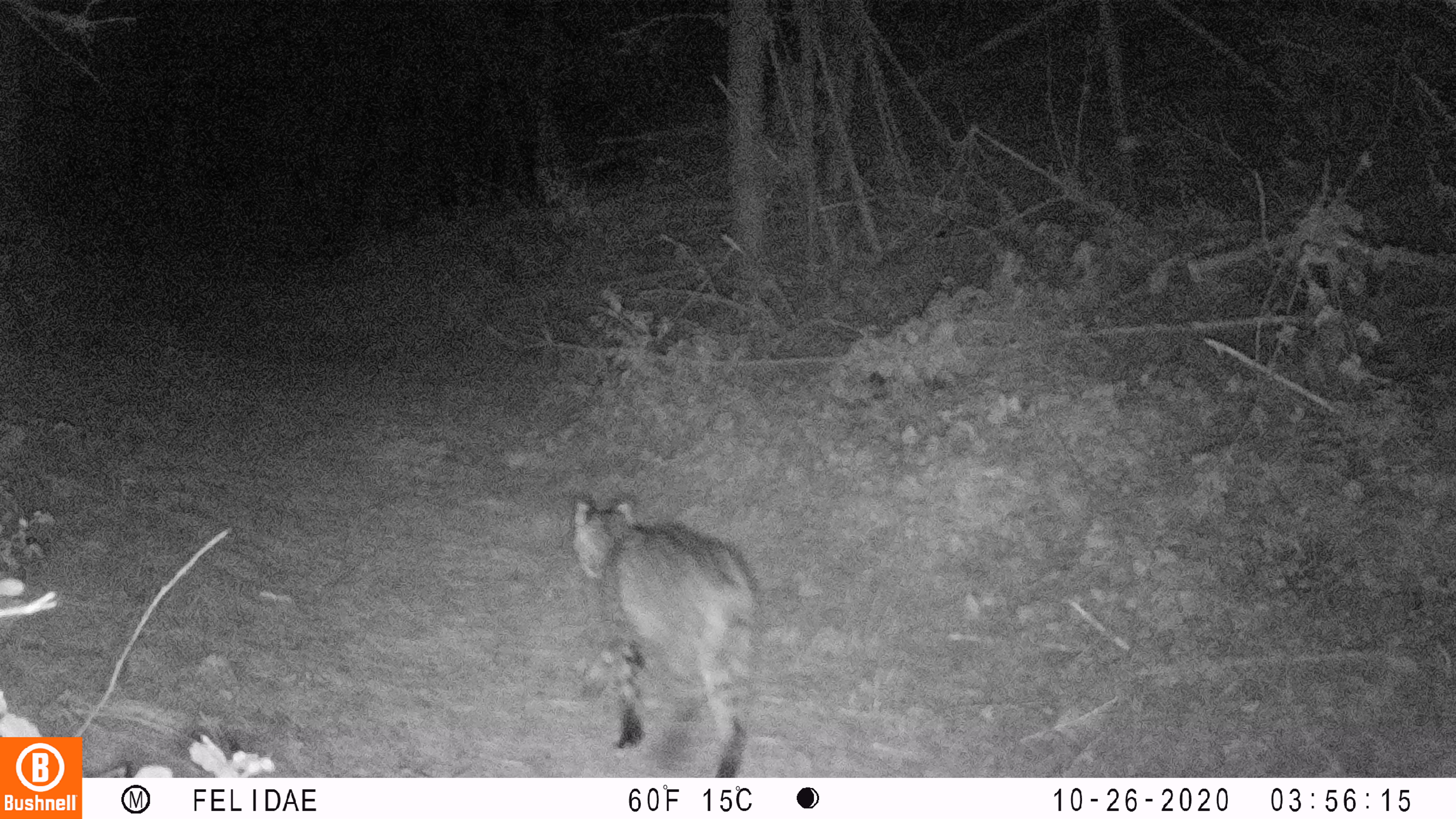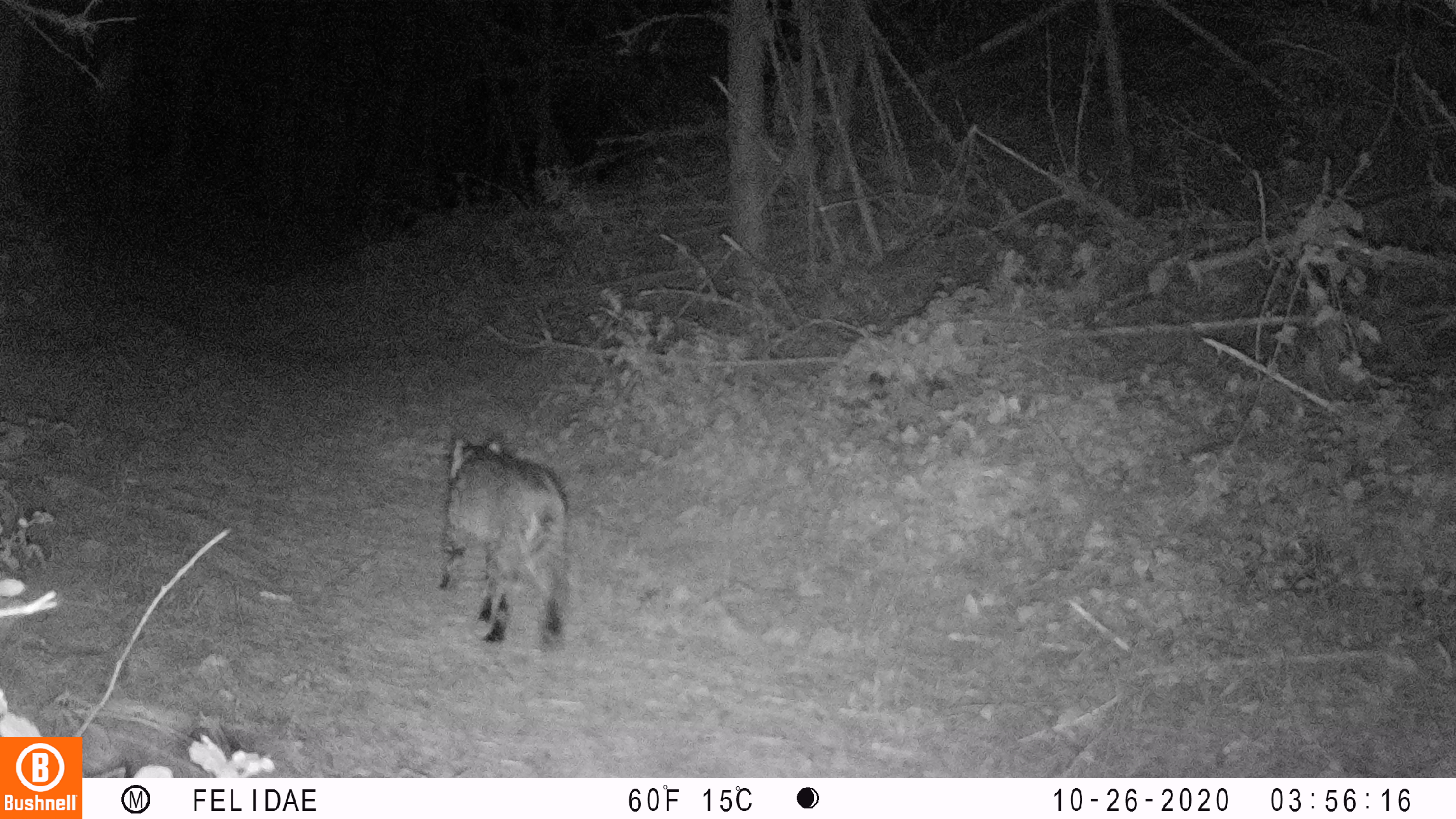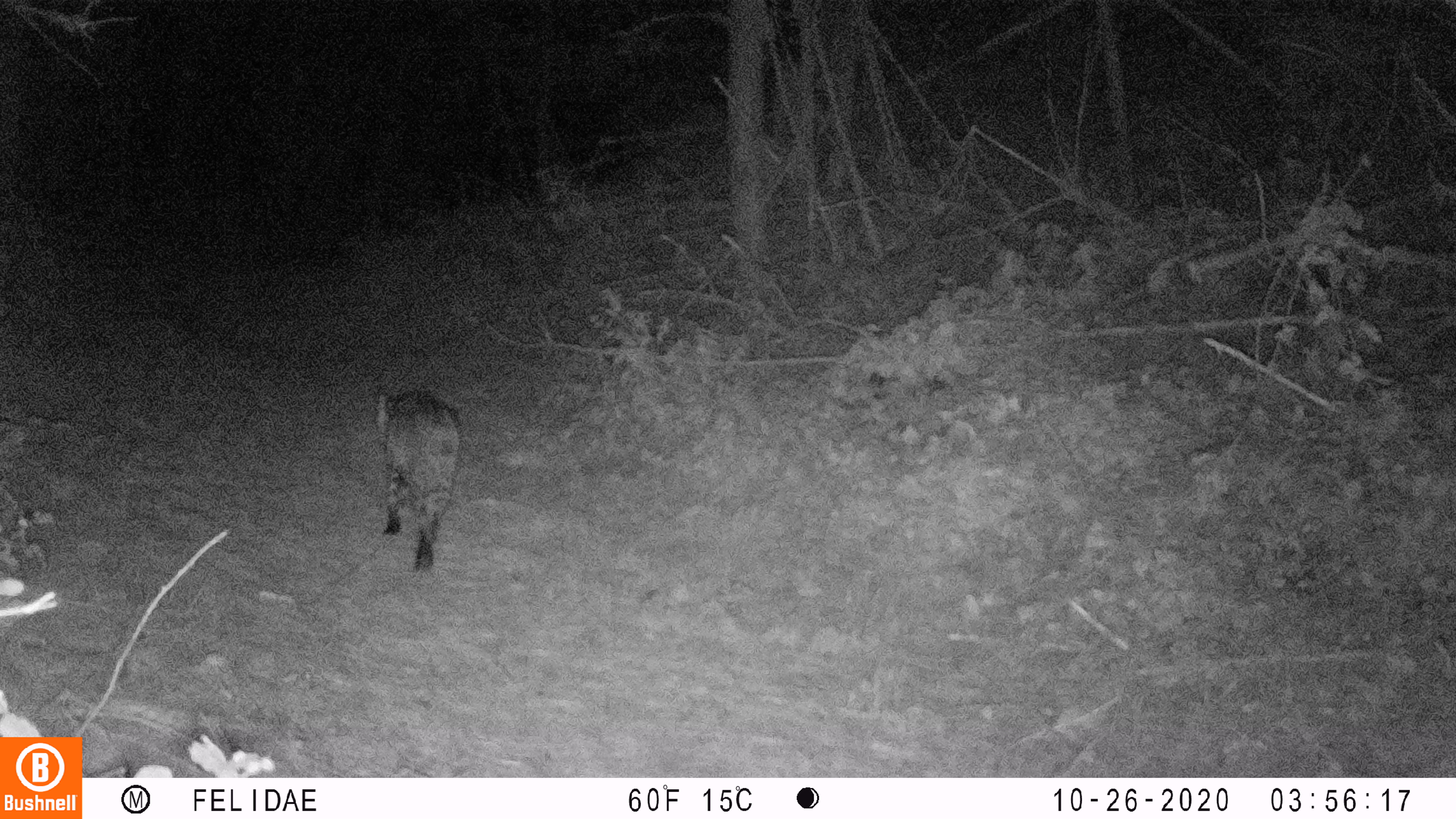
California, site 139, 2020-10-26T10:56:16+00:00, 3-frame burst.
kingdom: Animalia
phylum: Chordata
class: Mammalia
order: Carnivora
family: Felidae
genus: Lynx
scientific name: Lynx rufus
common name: bobcat